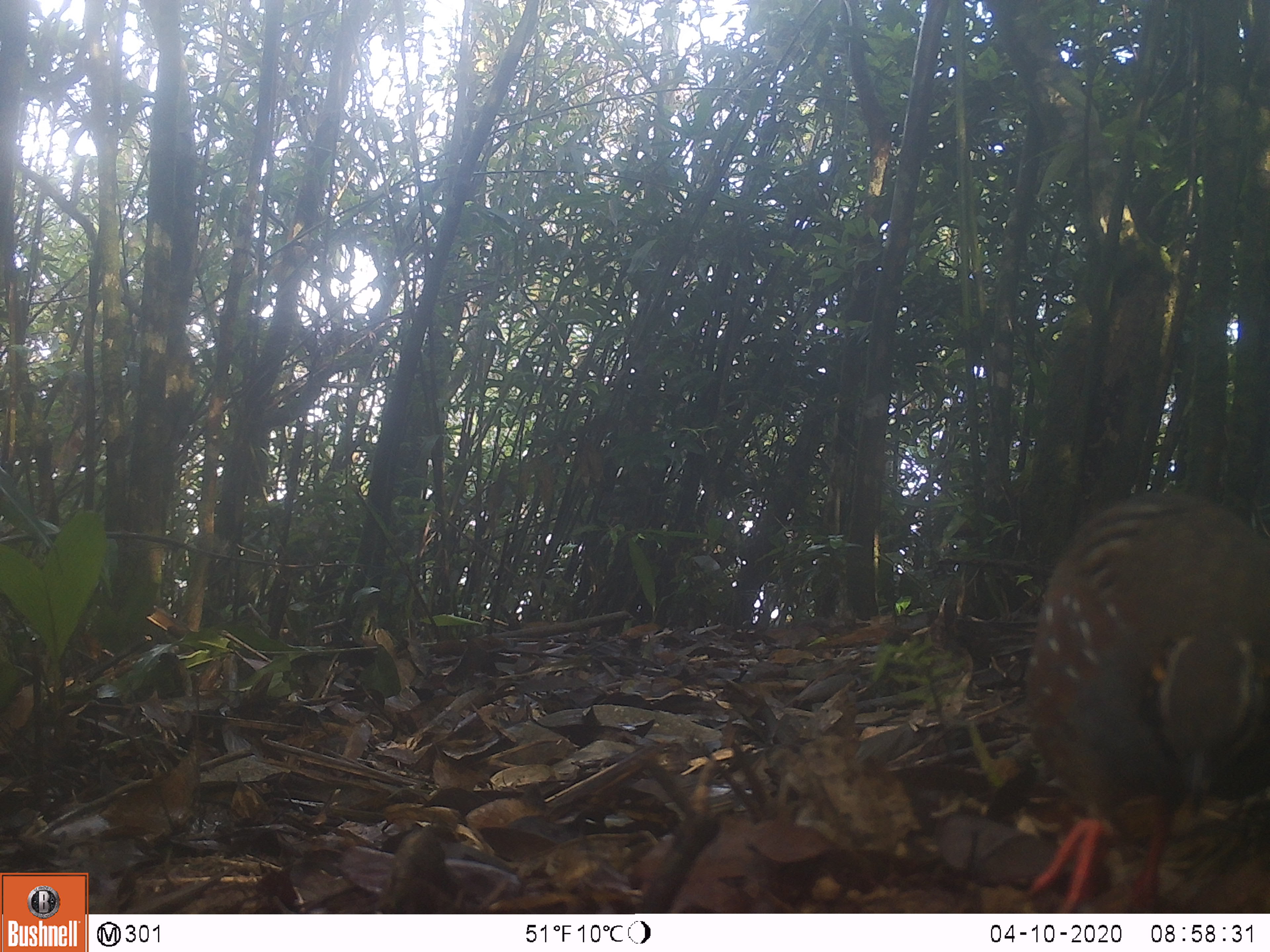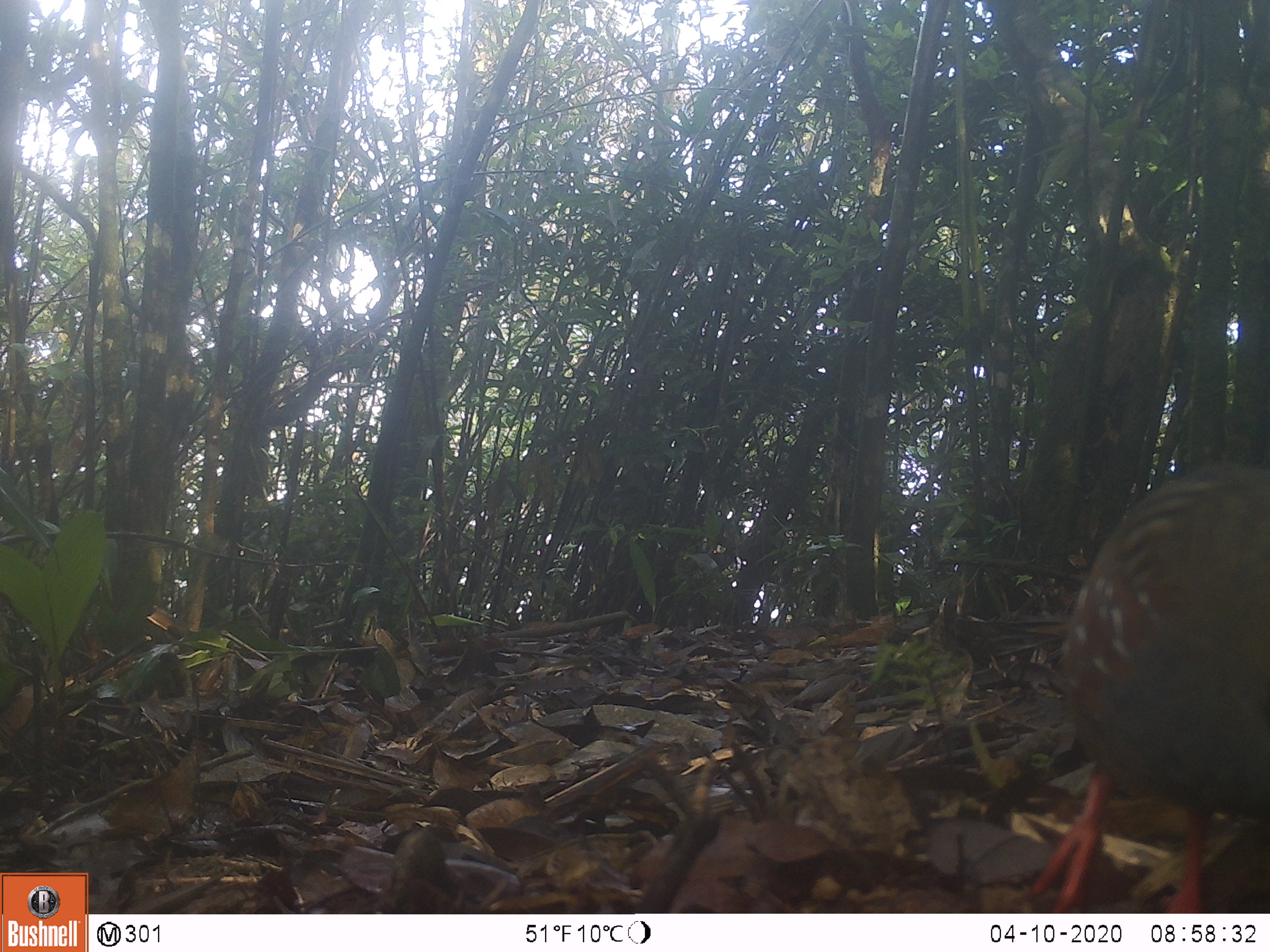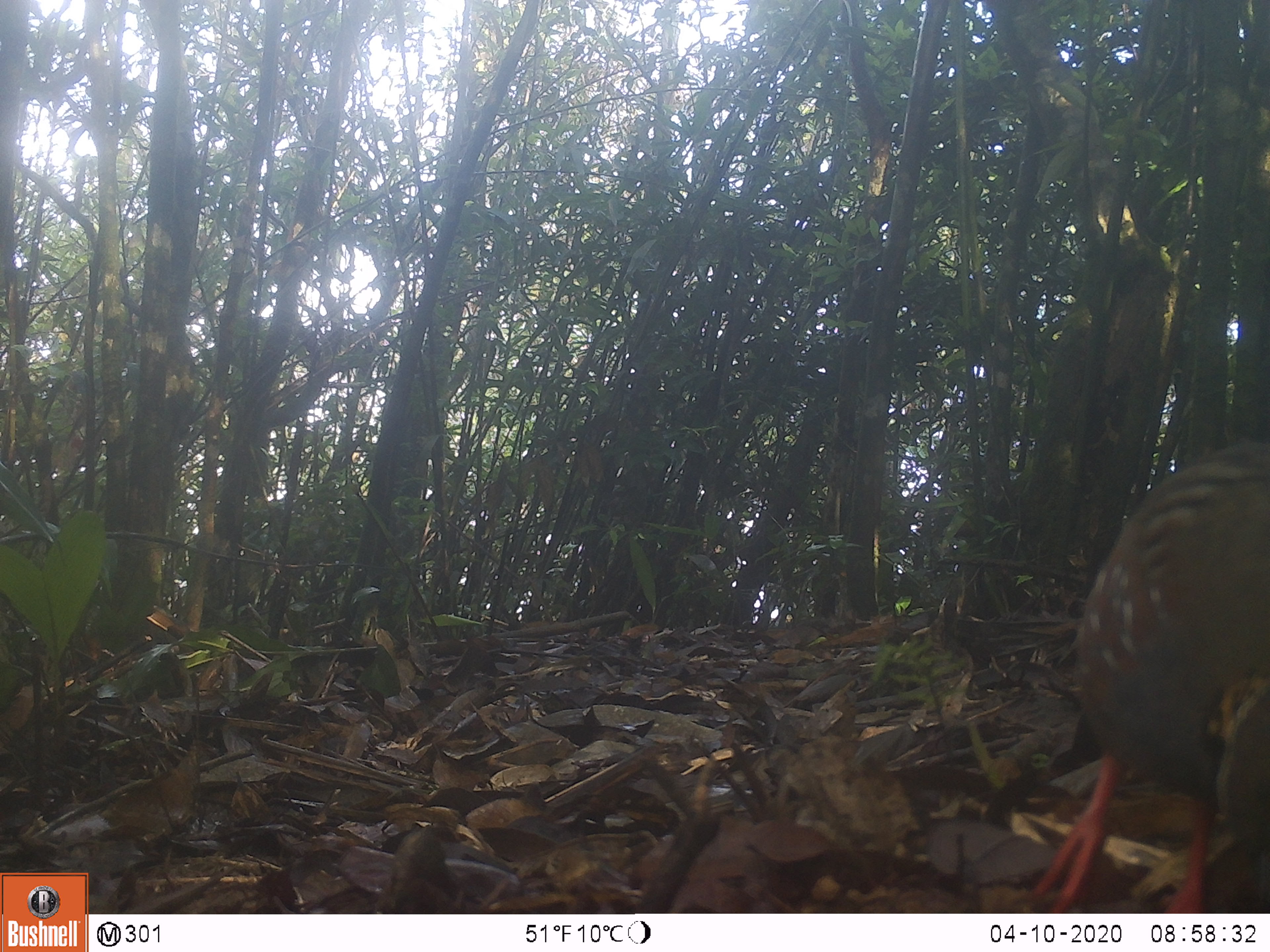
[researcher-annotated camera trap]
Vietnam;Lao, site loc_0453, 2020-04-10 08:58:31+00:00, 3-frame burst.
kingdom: Animalia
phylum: Chordata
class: Aves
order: Galliformes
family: Phasianidae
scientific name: Phasianidae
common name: partridge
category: unidentified partridge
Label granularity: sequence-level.